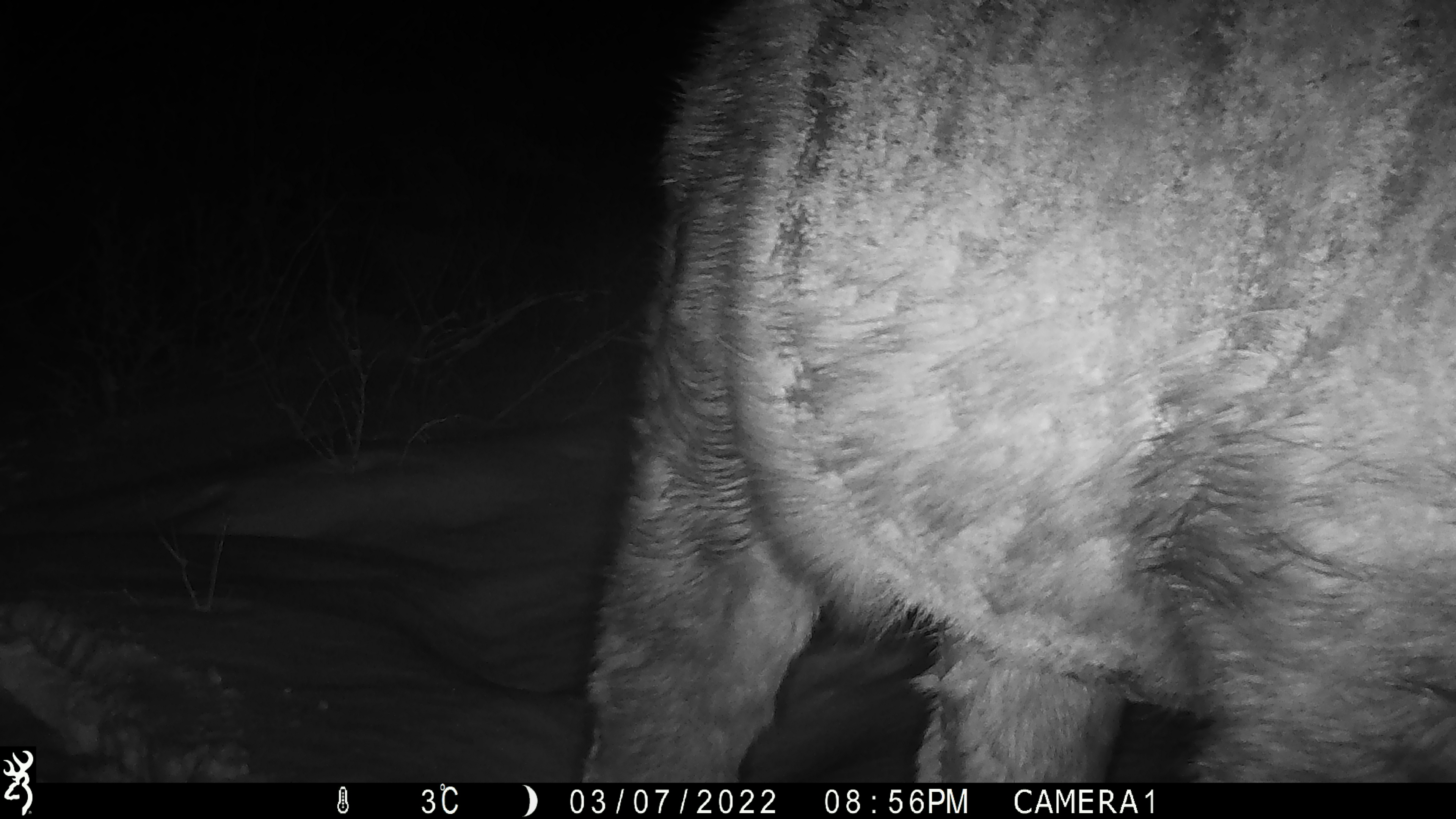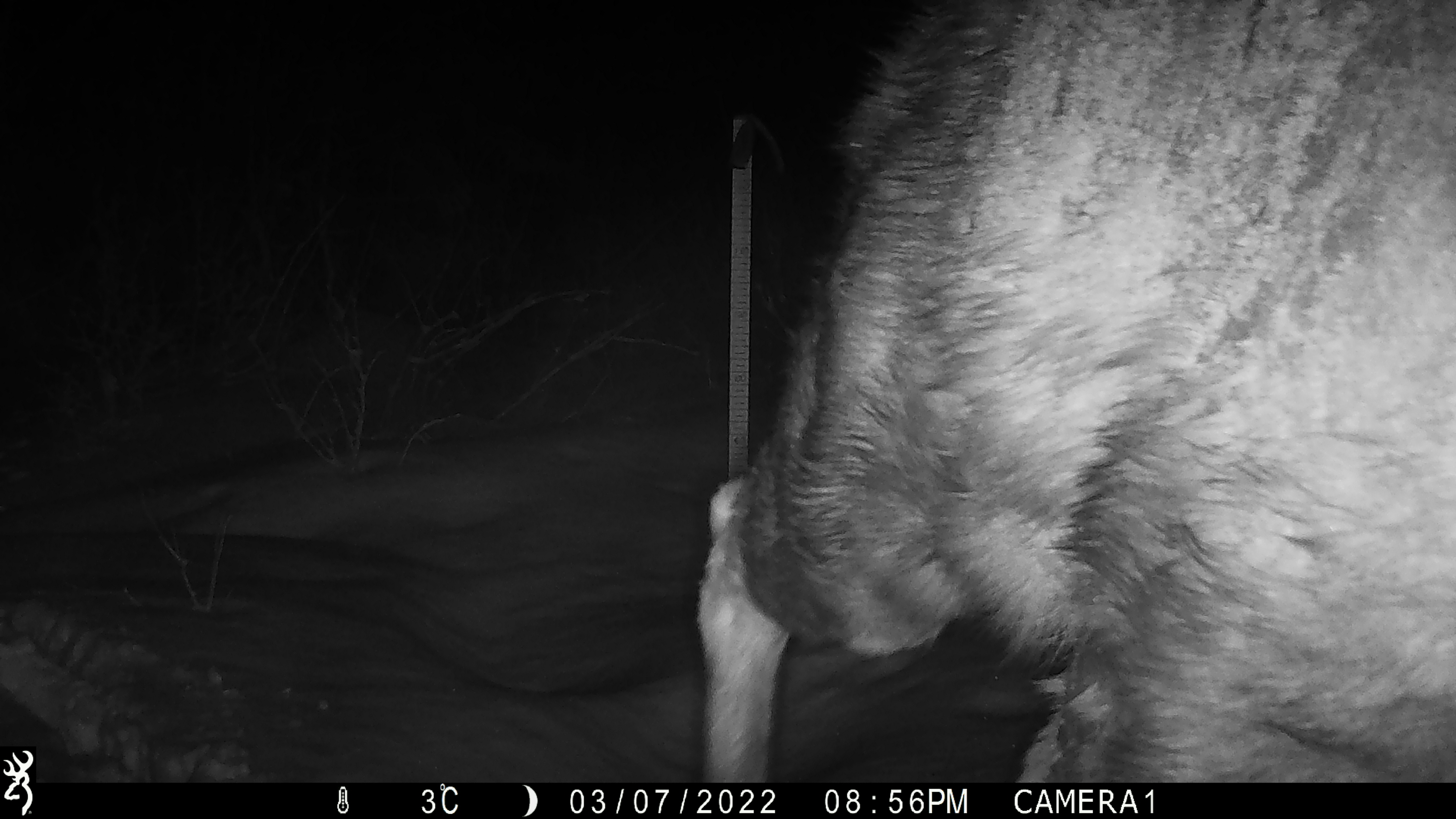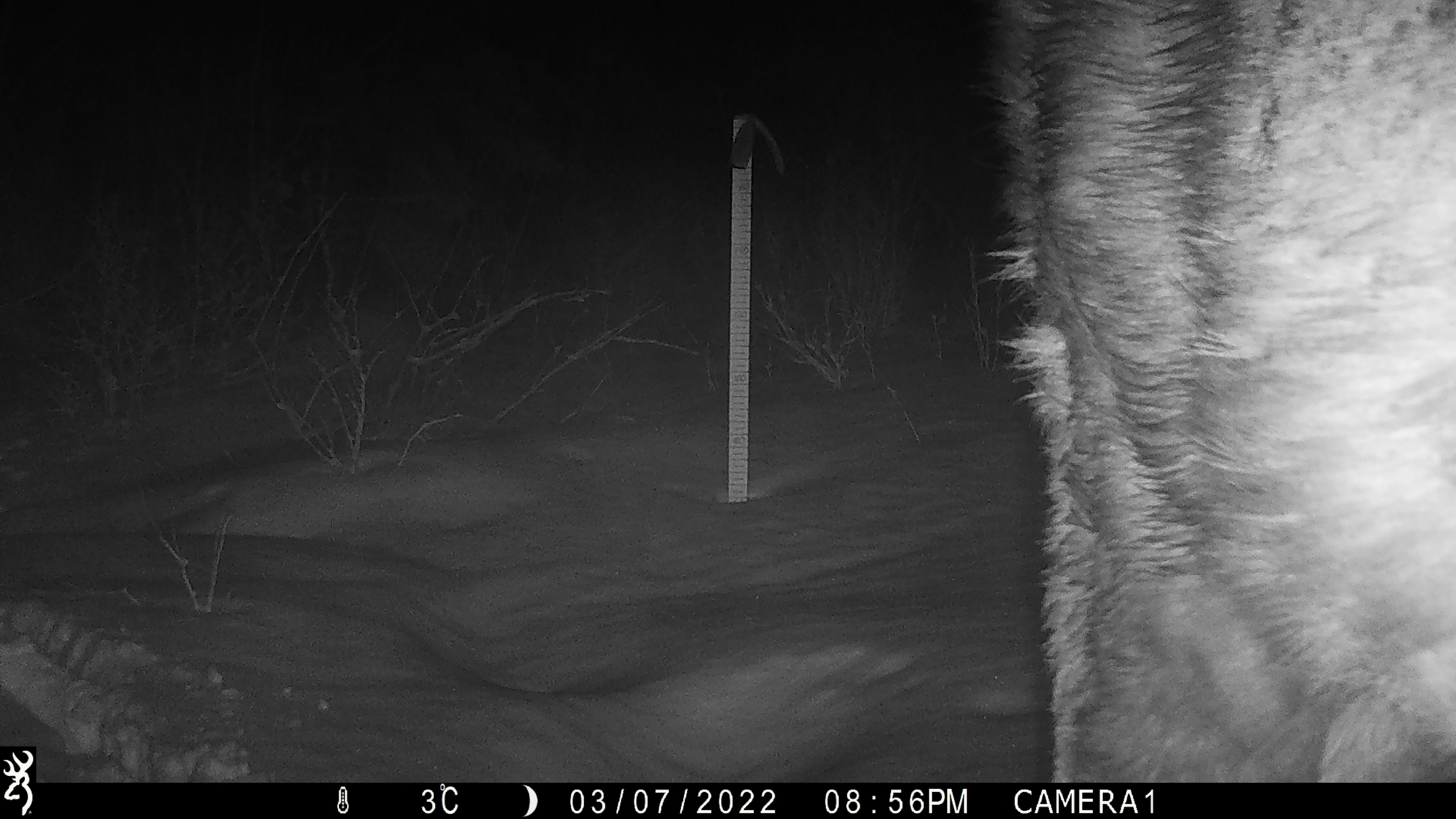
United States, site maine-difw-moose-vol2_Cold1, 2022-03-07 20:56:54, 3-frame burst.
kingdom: Animalia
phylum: Chordata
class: Mammalia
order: Artiodactyla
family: Cervidae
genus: Alces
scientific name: Alces alces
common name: moose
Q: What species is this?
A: Moose (Alces alces).